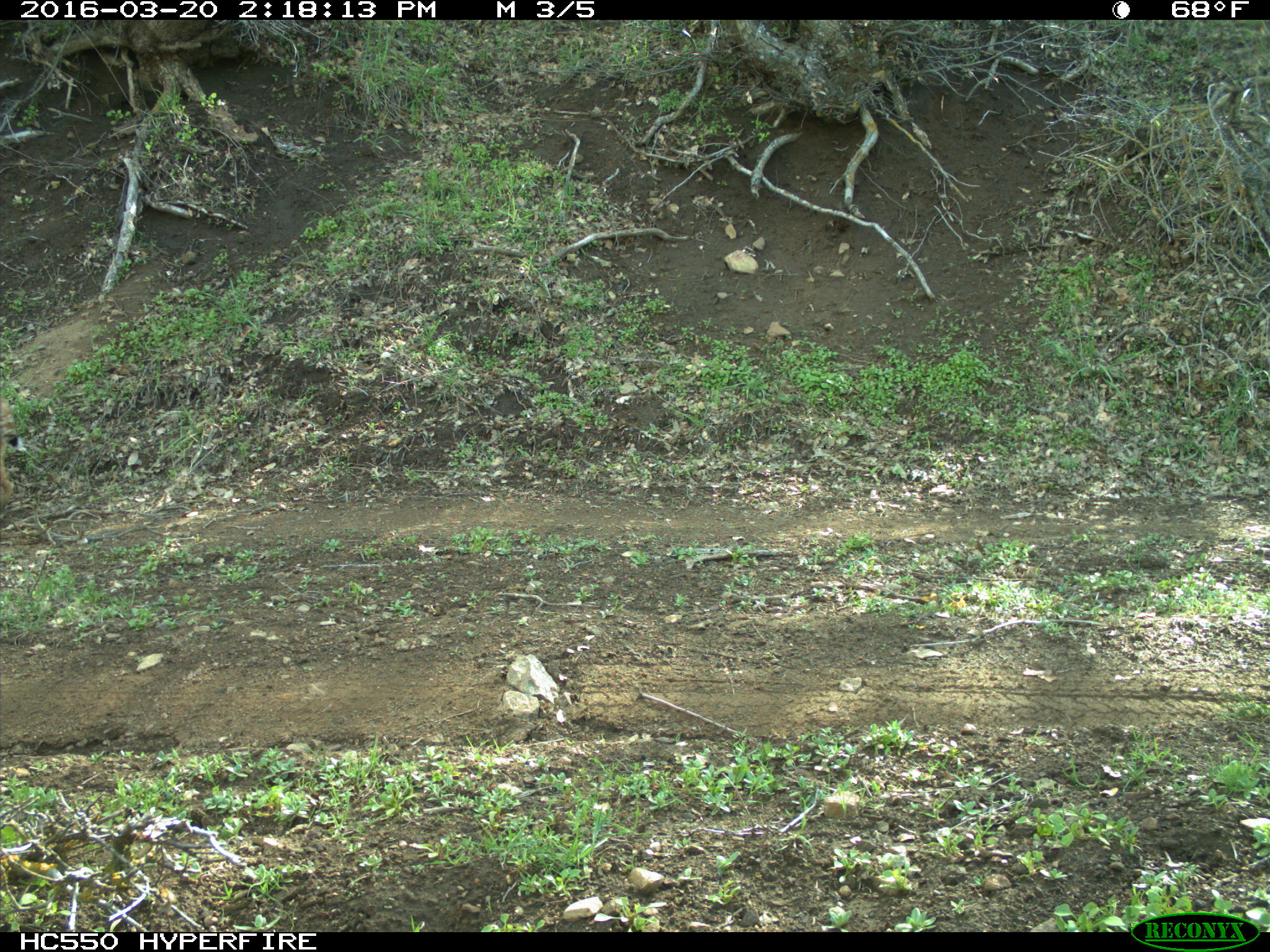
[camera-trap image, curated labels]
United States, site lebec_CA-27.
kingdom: Animalia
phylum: Chordata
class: Mammalia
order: Carnivora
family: Felidae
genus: Lynx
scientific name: Lynx rufus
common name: bobcat